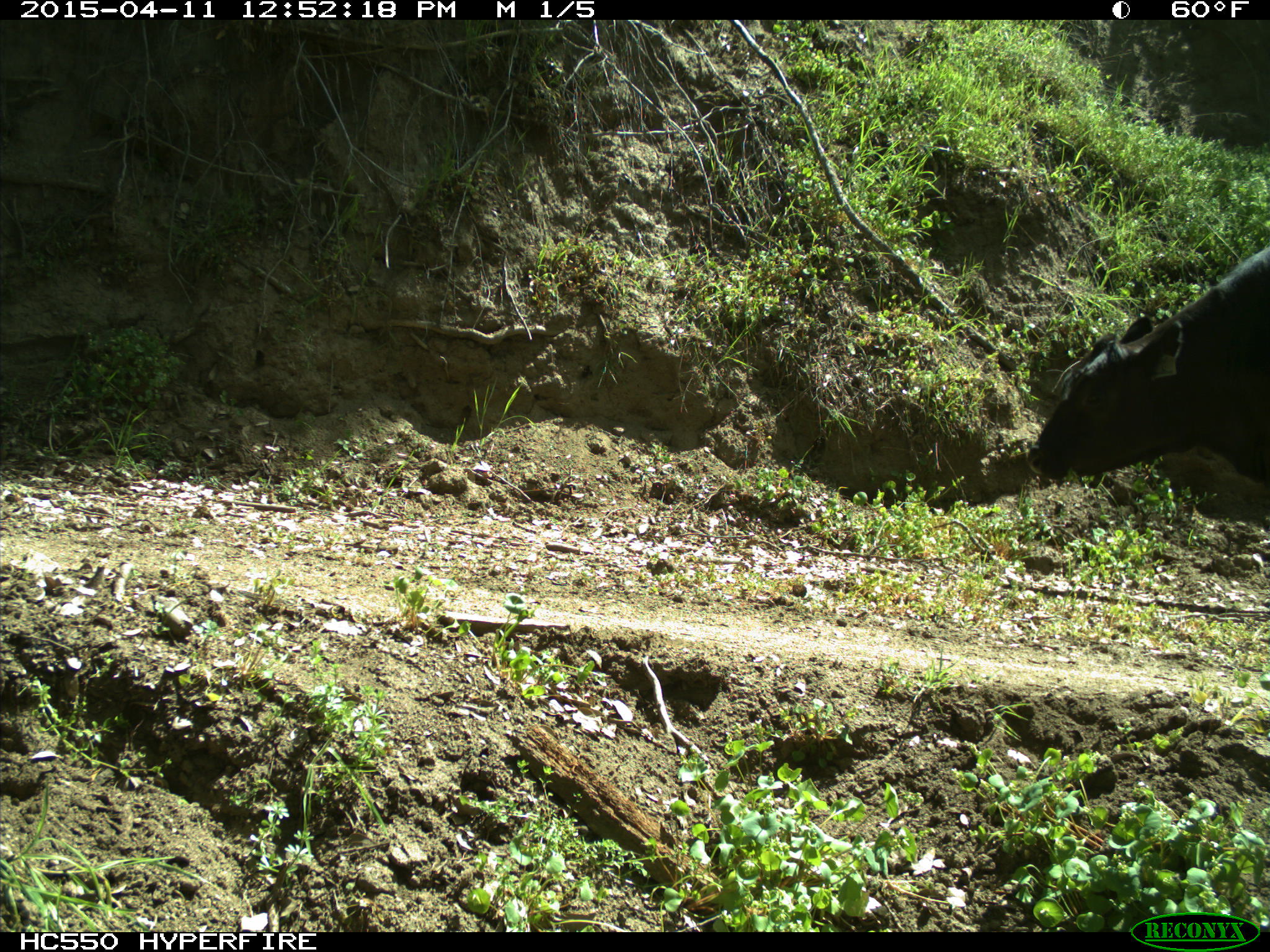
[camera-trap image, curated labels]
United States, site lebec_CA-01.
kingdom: Animalia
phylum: Chordata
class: Mammalia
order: Artiodactyla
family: Bovidae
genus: Bos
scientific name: Bos taurus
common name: domestic cow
Bos taurus (domestic cow).